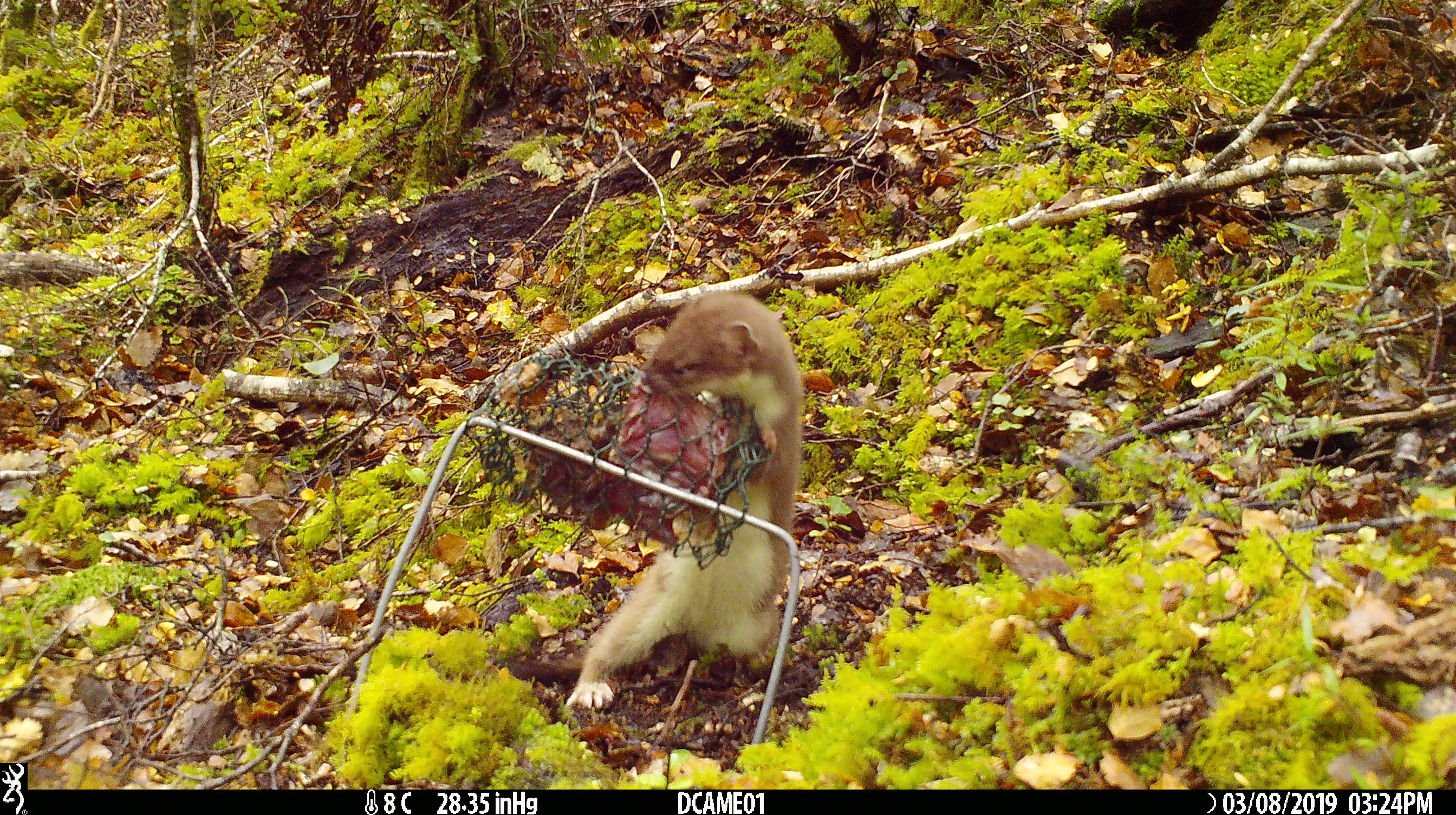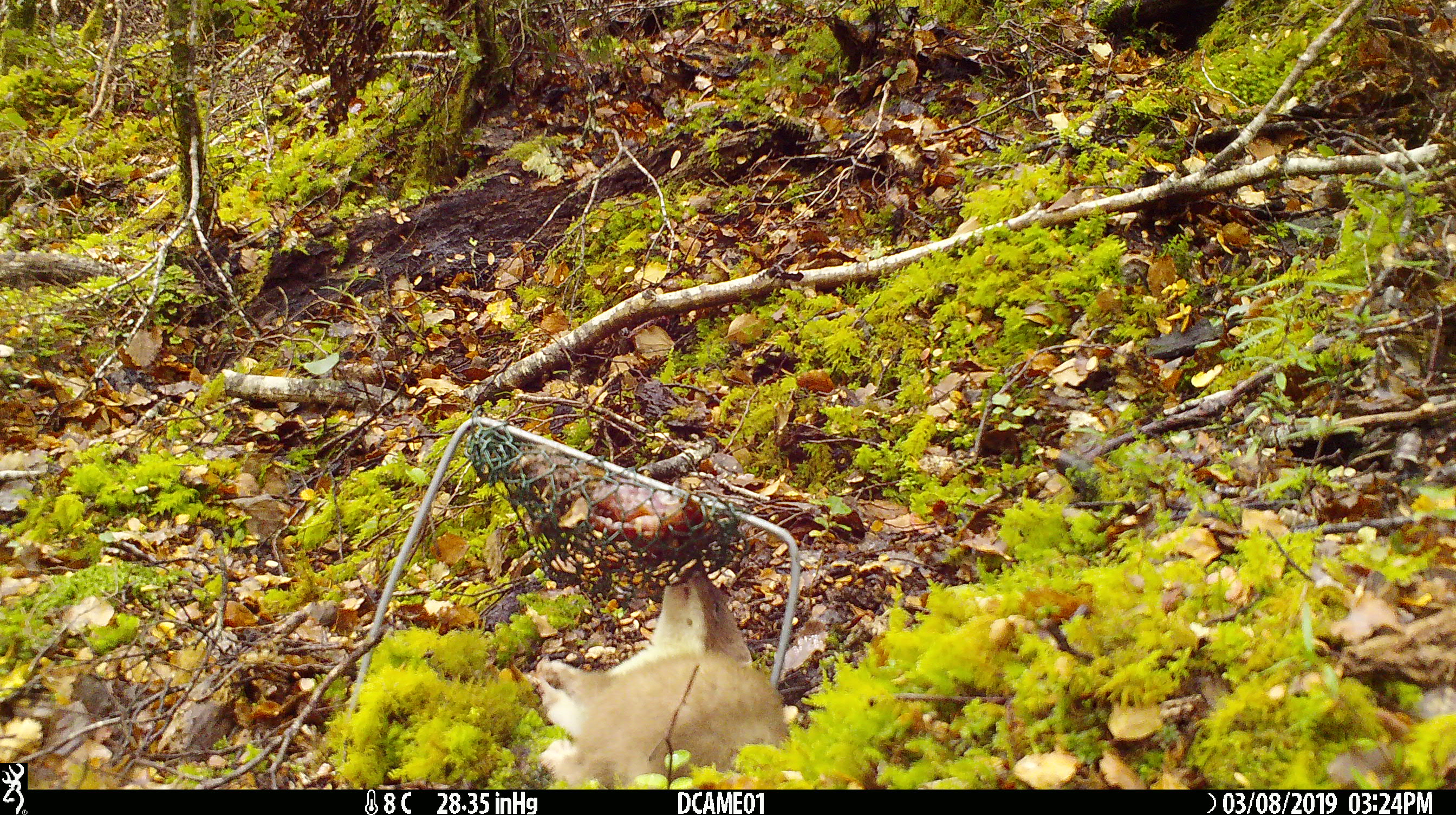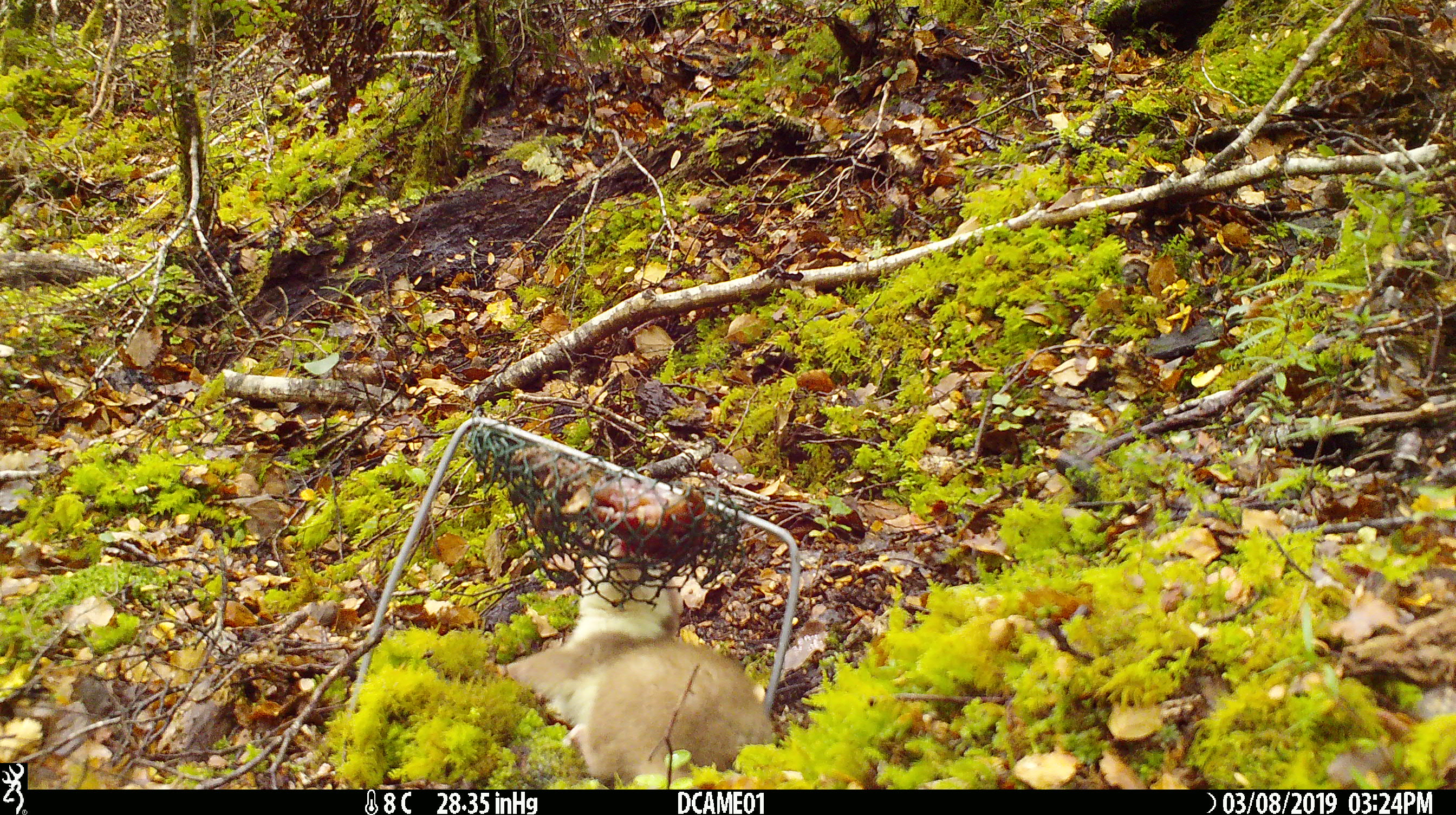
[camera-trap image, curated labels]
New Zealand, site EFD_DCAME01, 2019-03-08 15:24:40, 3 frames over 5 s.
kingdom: Animalia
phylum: Chordata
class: Mammalia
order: Carnivora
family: Mustelidae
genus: Mustela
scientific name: Mustela erminea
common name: stoat